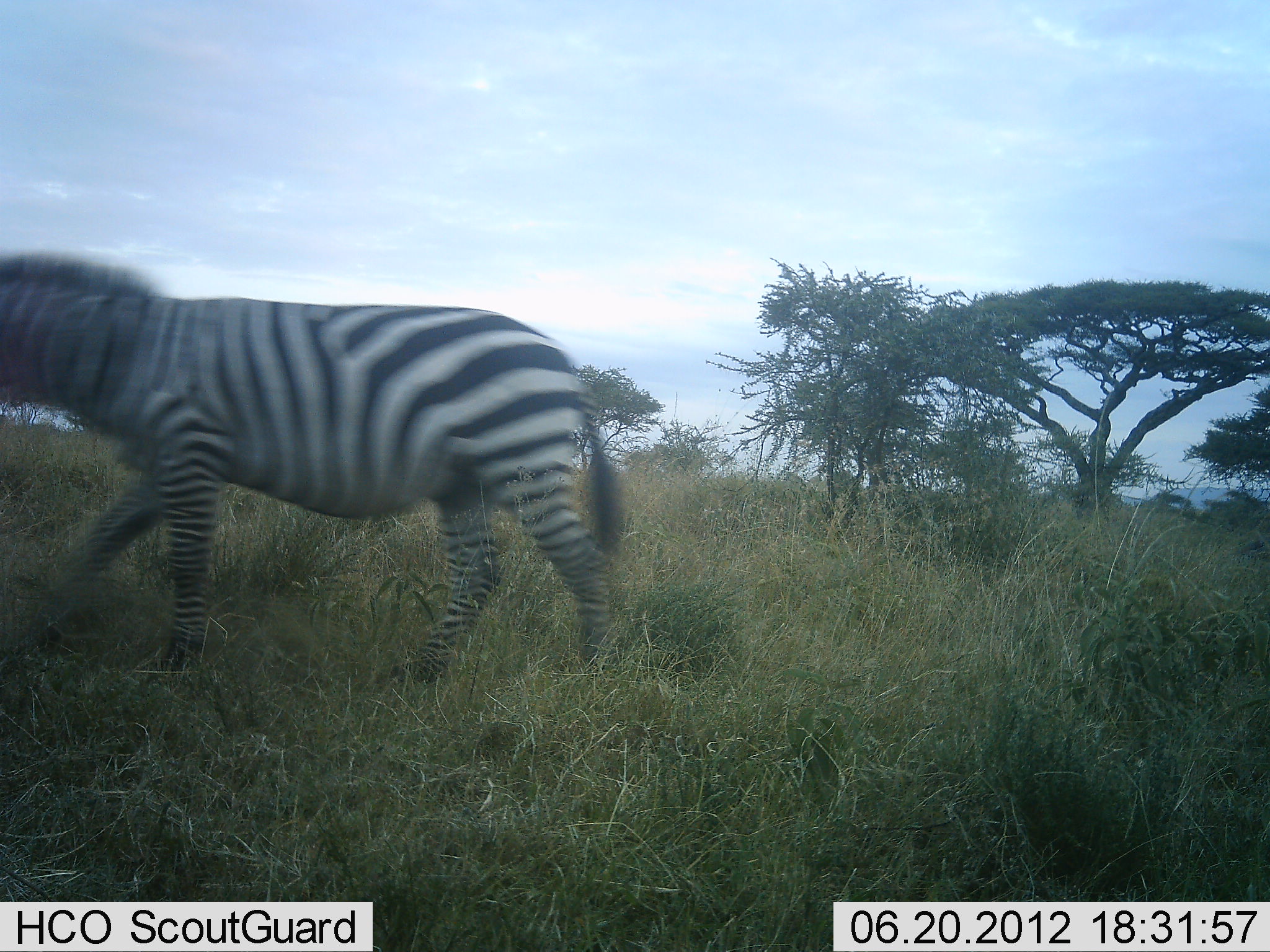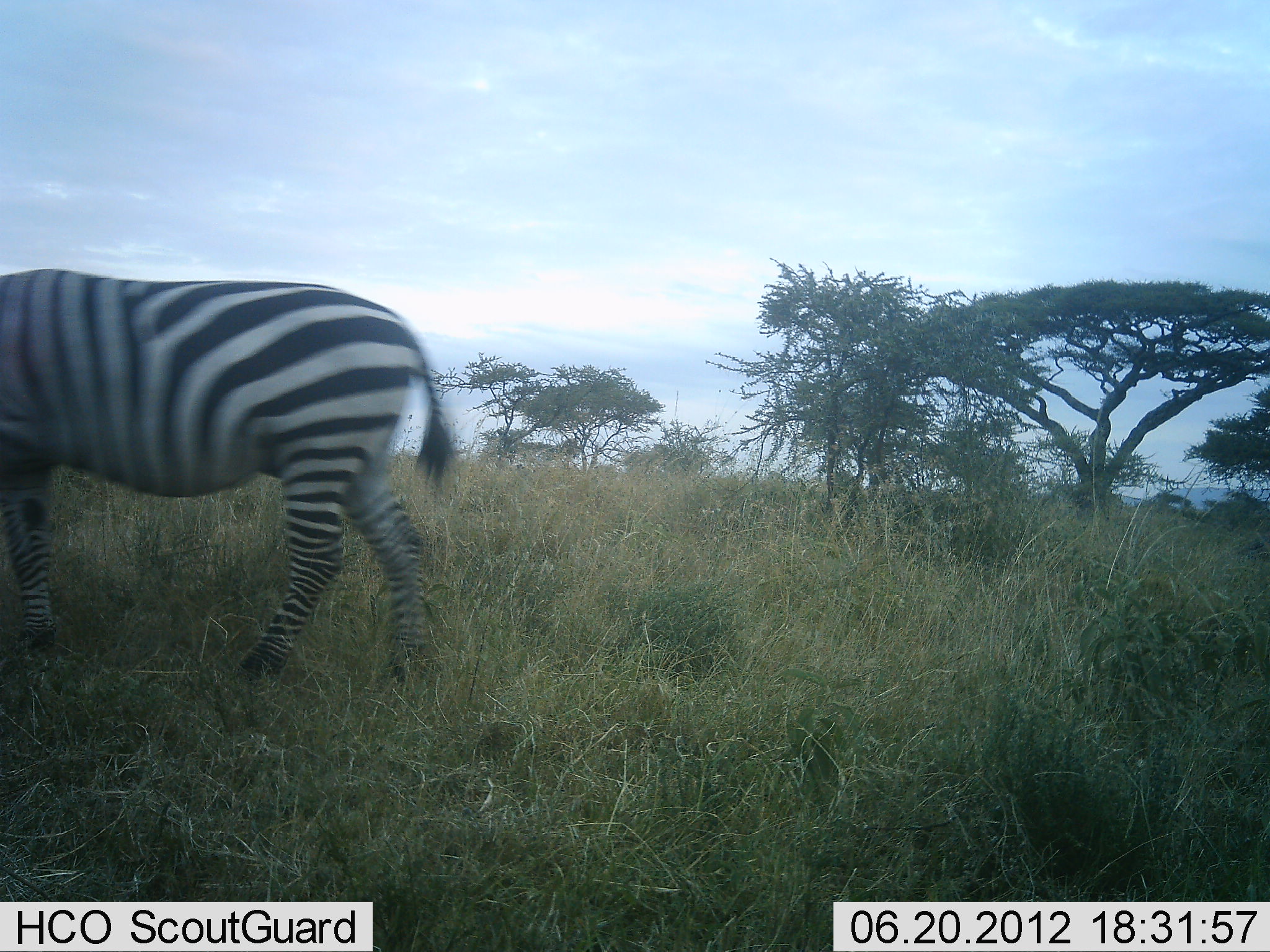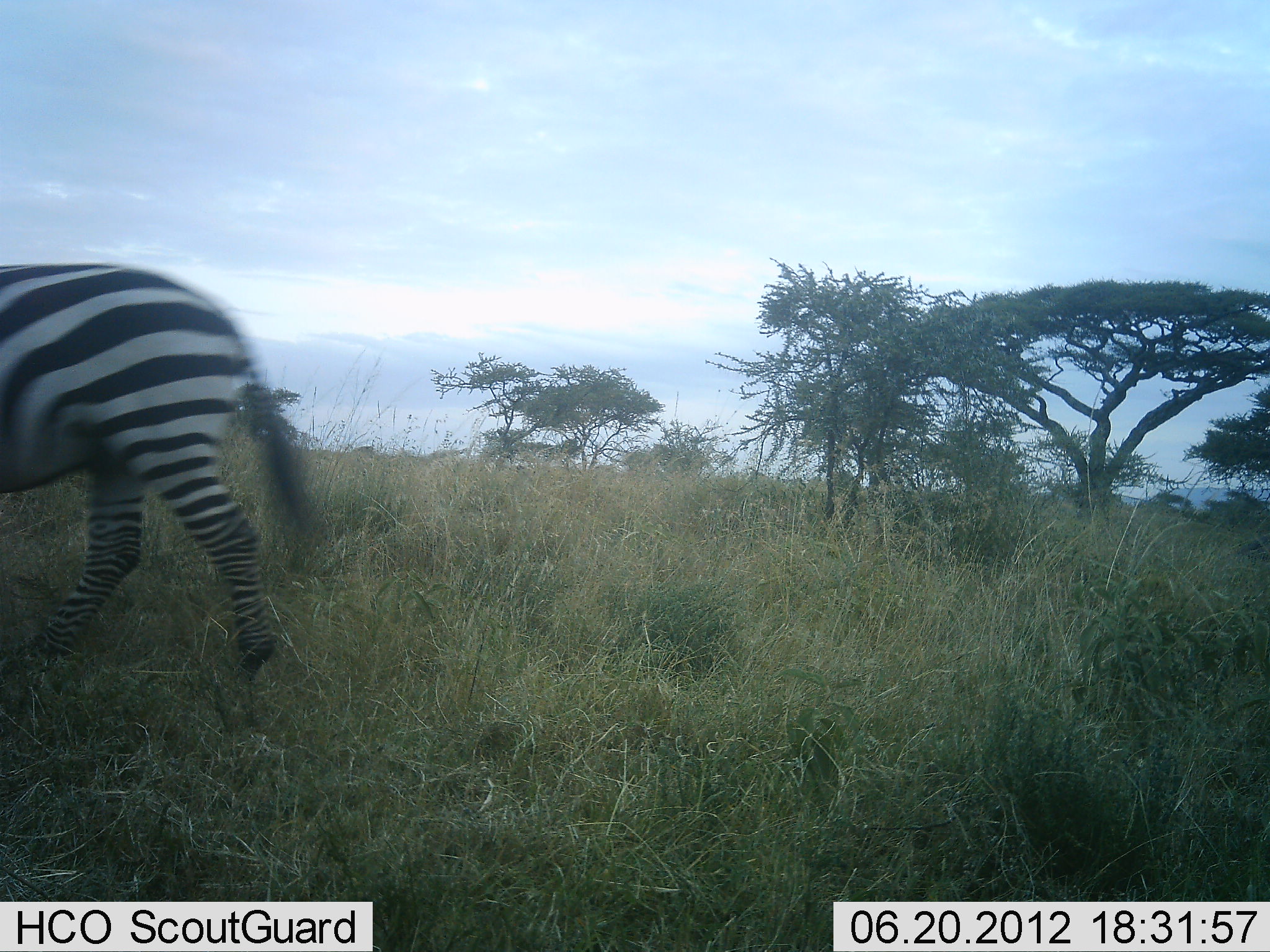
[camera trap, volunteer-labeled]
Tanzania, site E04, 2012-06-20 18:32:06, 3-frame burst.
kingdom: Animalia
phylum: Chordata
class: Mammalia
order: Perissodactyla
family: Equidae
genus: Equus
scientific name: Equus quagga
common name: plains zebra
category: zebra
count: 1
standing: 0%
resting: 0%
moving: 100%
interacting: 0%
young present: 0%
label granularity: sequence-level